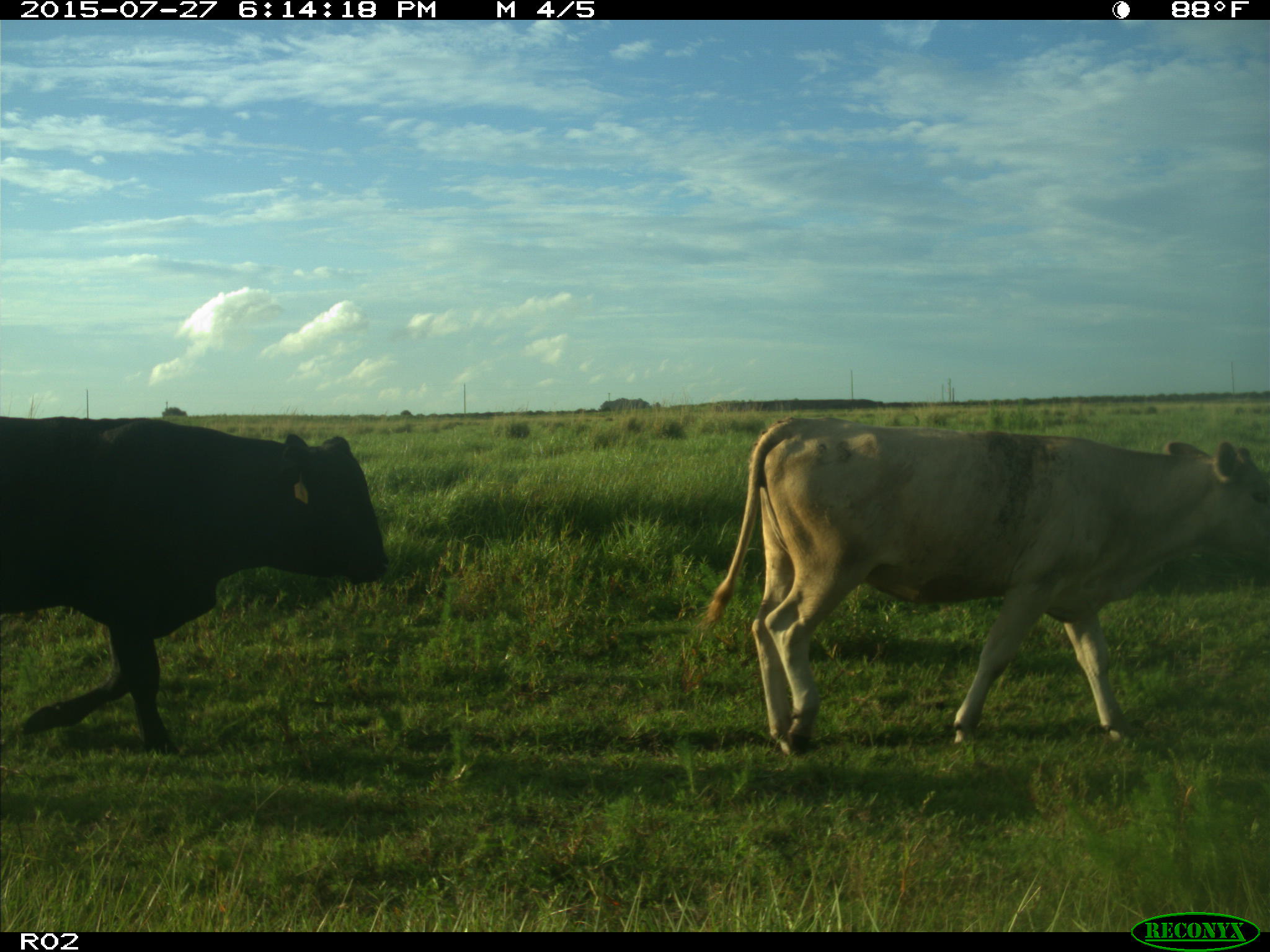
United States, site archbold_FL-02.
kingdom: Animalia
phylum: Chordata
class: Mammalia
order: Artiodactyla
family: Bovidae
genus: Bos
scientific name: Bos taurus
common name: domestic cow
Bos taurus (domestic cow).